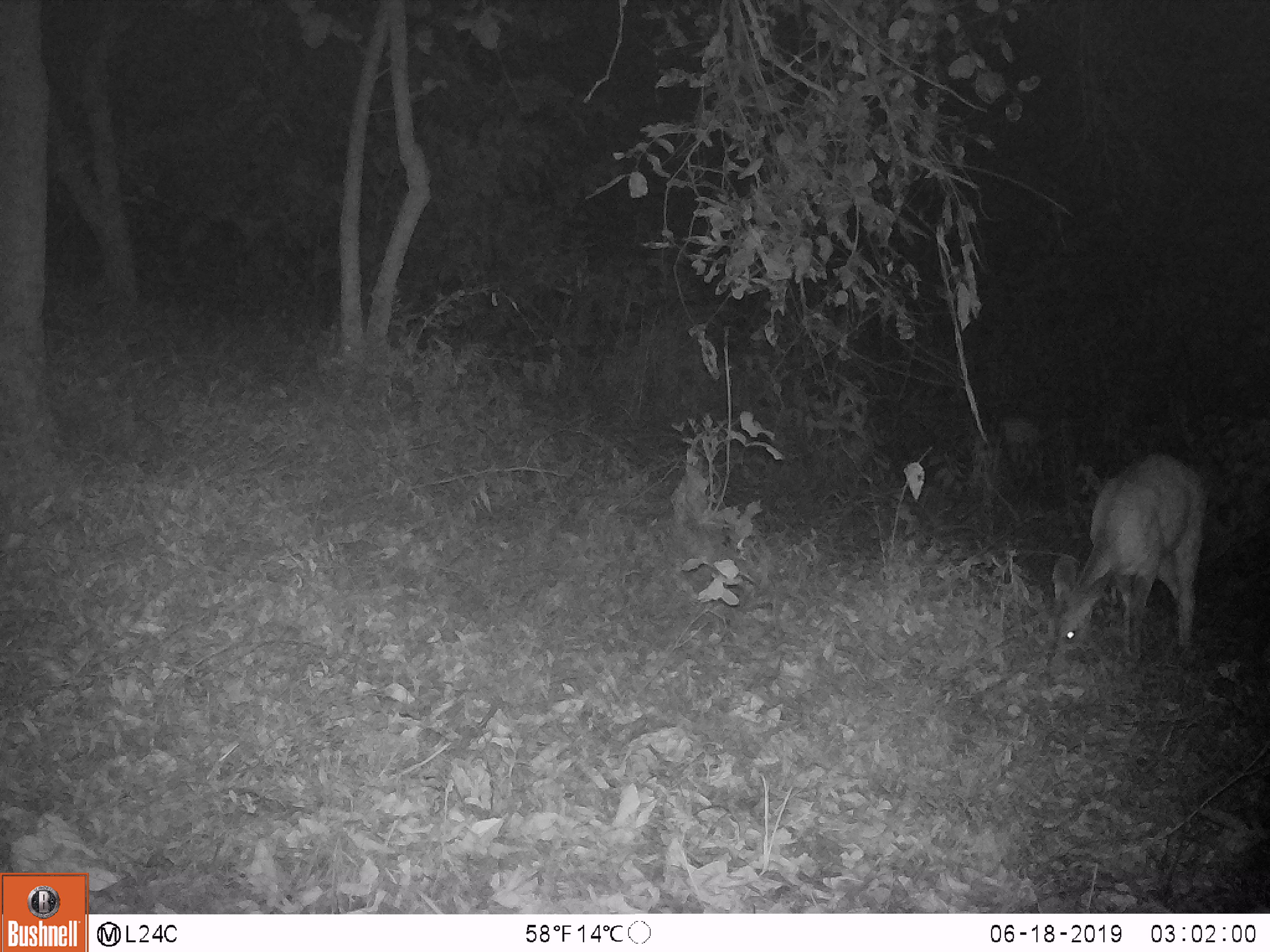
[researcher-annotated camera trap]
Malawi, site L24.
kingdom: Animalia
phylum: Chordata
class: Mammalia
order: Artiodactyla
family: Bovidae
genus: Redunca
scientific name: Redunca arundinum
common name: southern reedbuck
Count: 1.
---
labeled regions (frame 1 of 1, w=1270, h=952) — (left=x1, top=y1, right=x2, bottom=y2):
southern reedbuck: (left=1036, top=447, right=1216, bottom=677)